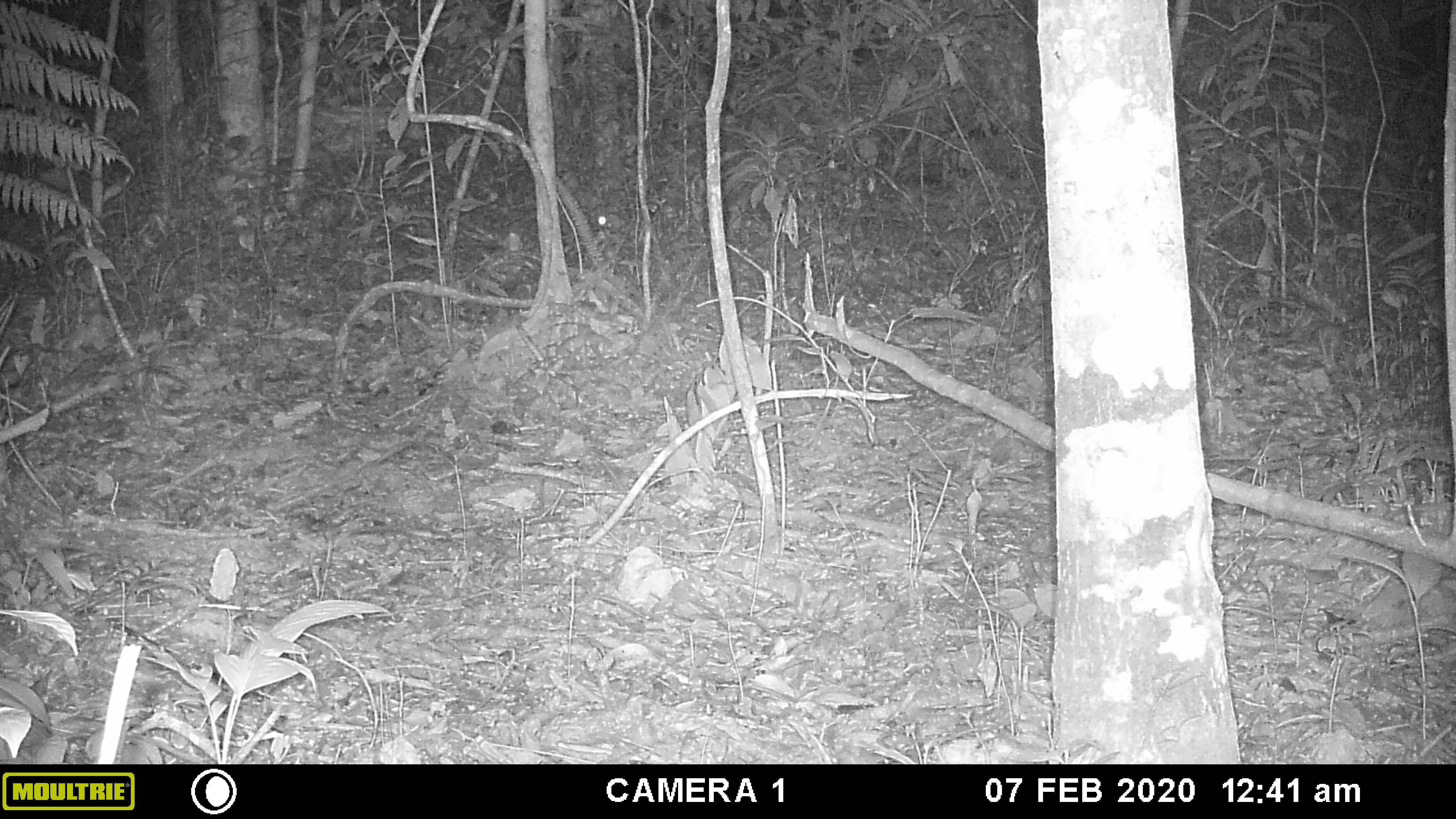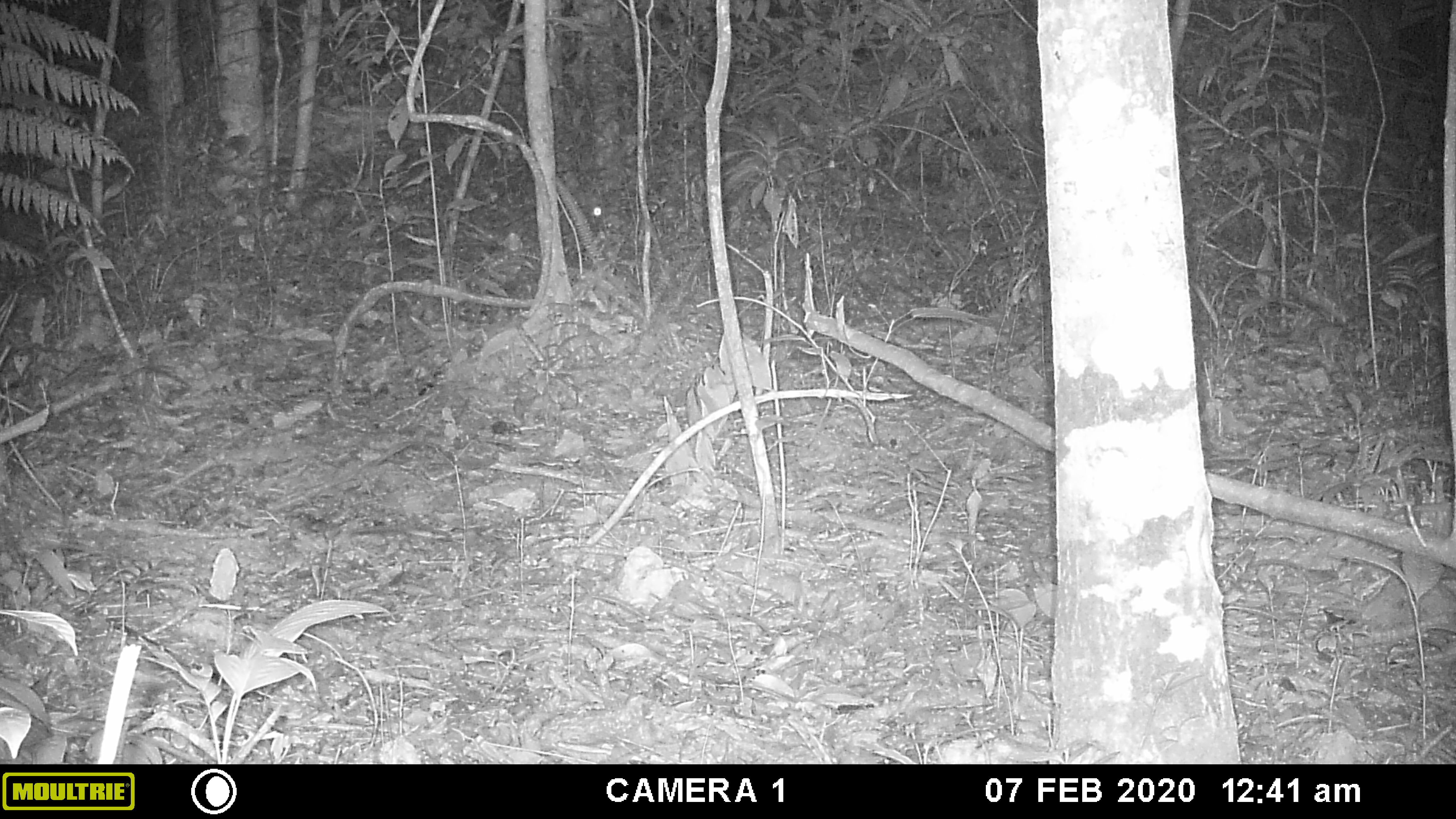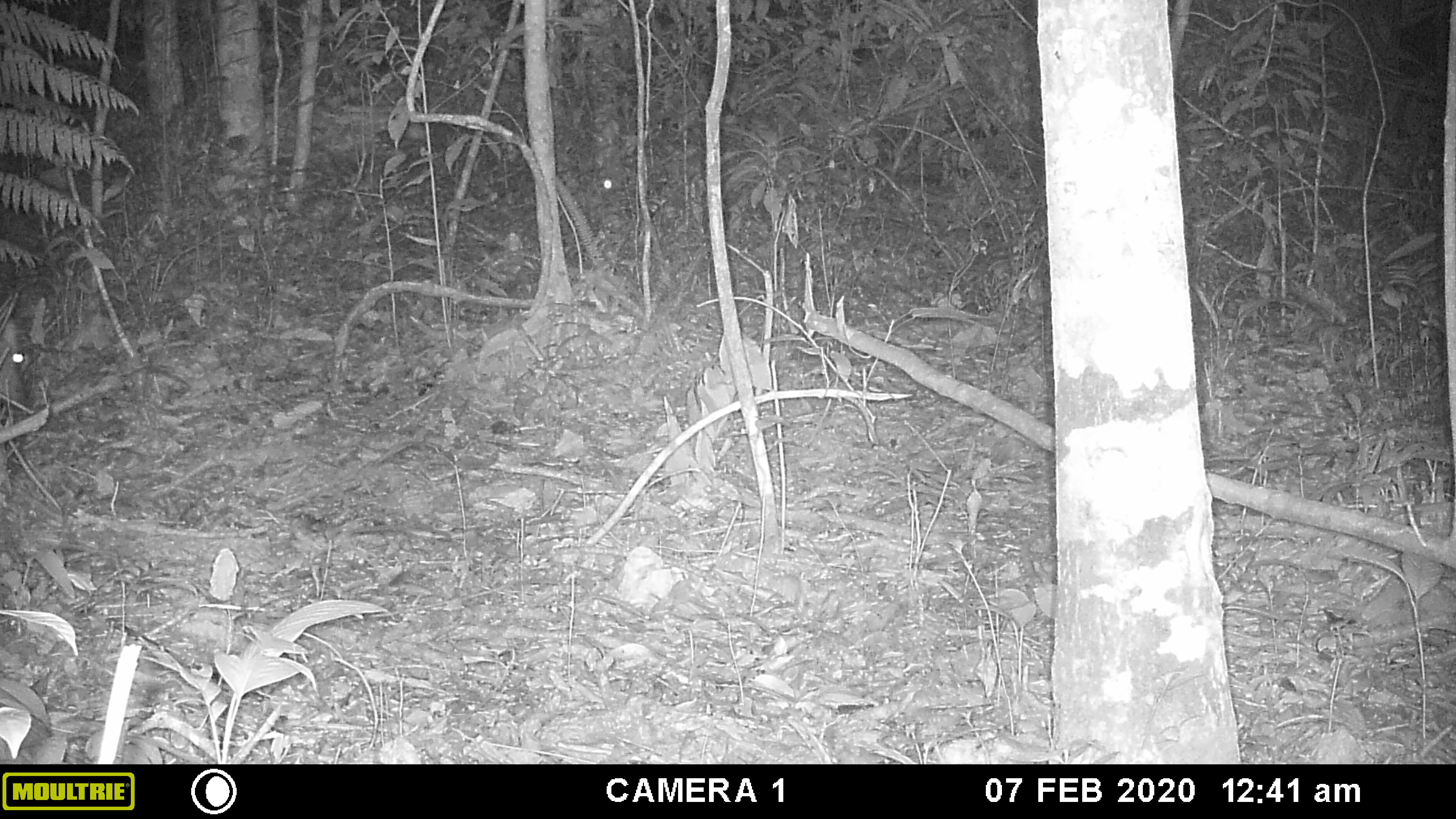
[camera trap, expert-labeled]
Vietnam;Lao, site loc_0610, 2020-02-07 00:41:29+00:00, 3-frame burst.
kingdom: Animalia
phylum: Chordata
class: Mammalia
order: Artiodactyla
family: Cervidae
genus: Muntiacus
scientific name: Muntiacus rooseveltorum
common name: roosevelt's muntjac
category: roosevelts muntjac group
Roosevelts muntjac group (roosevelt's muntjac) (Muntiacus rooseveltorum). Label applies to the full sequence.